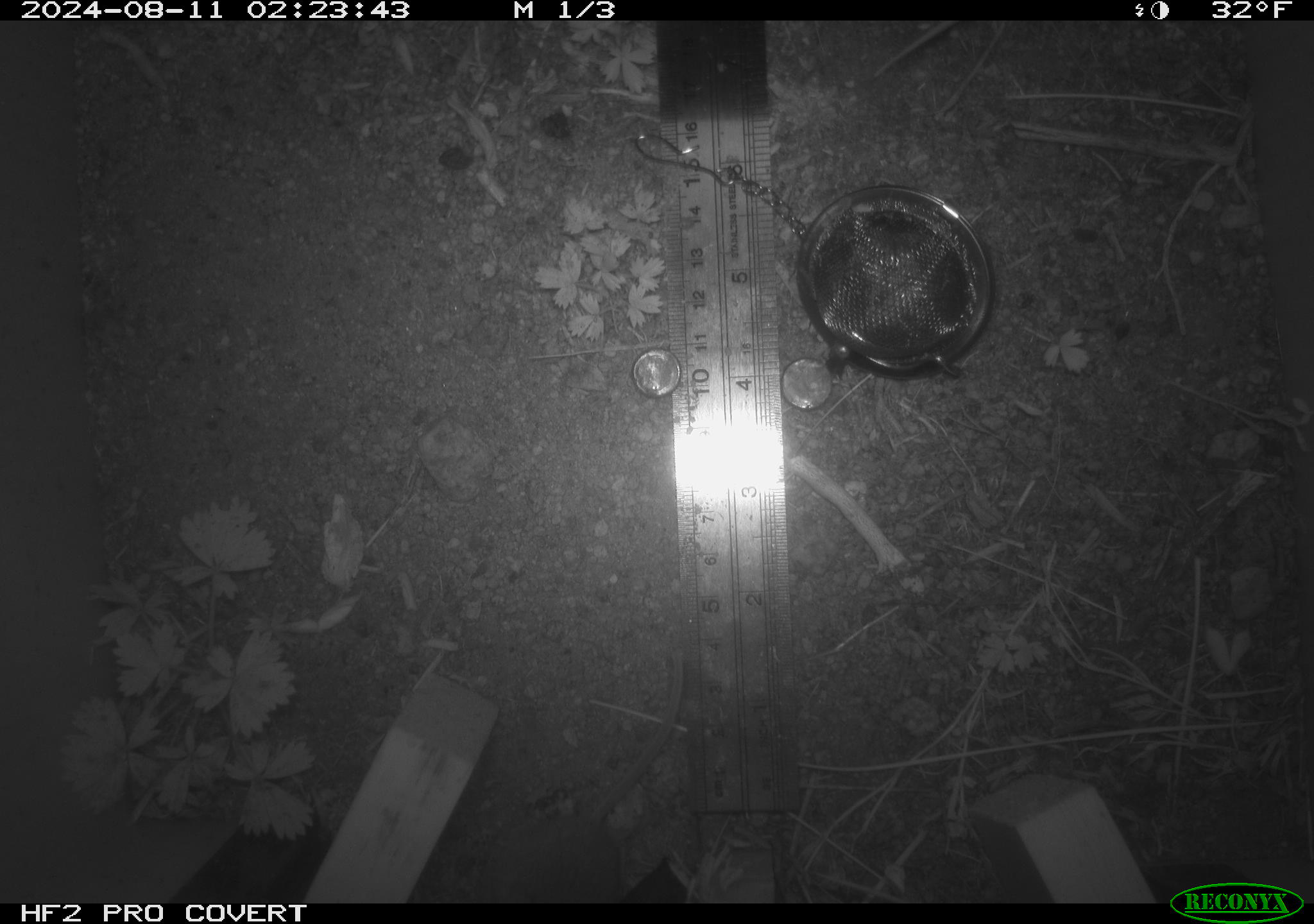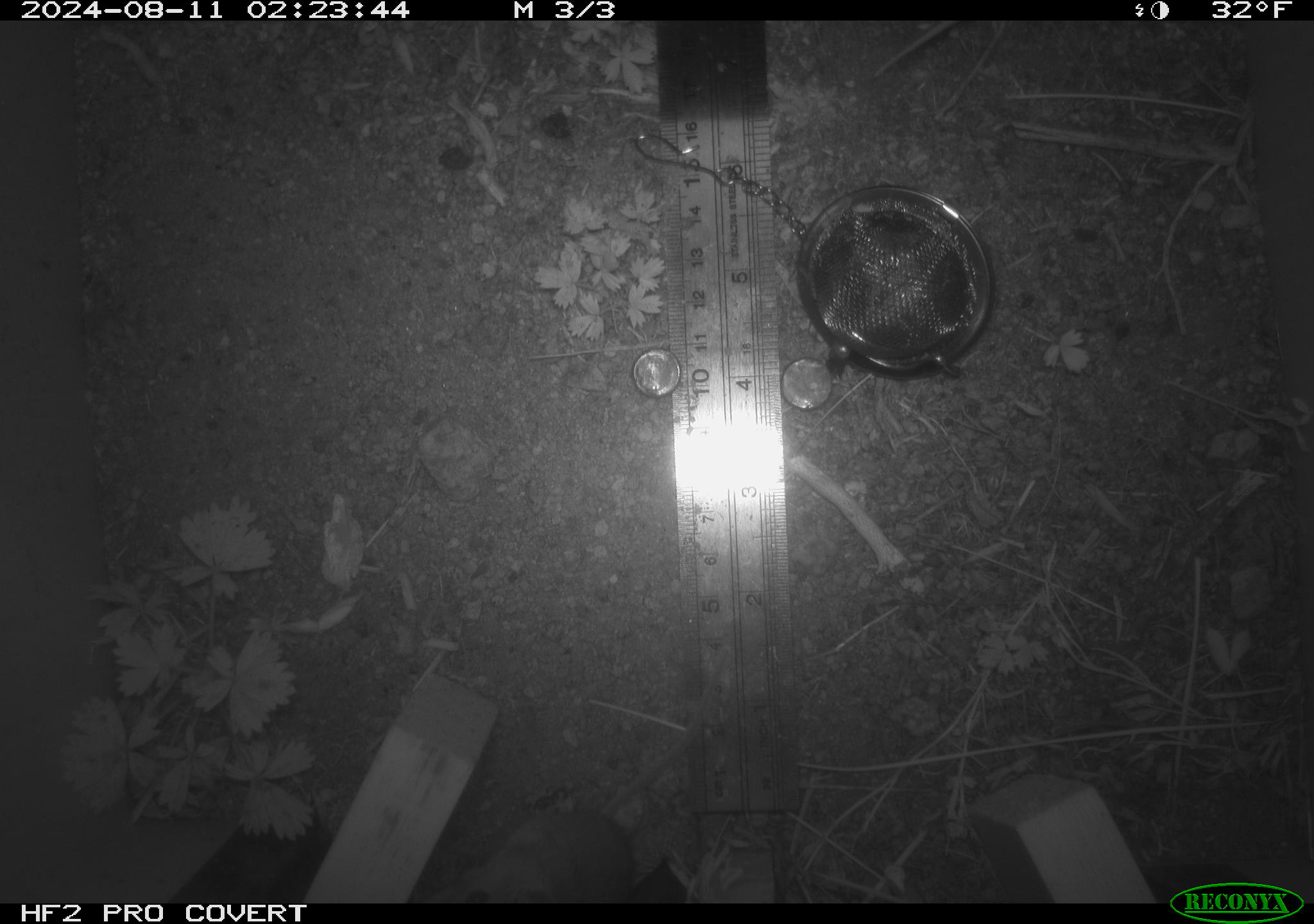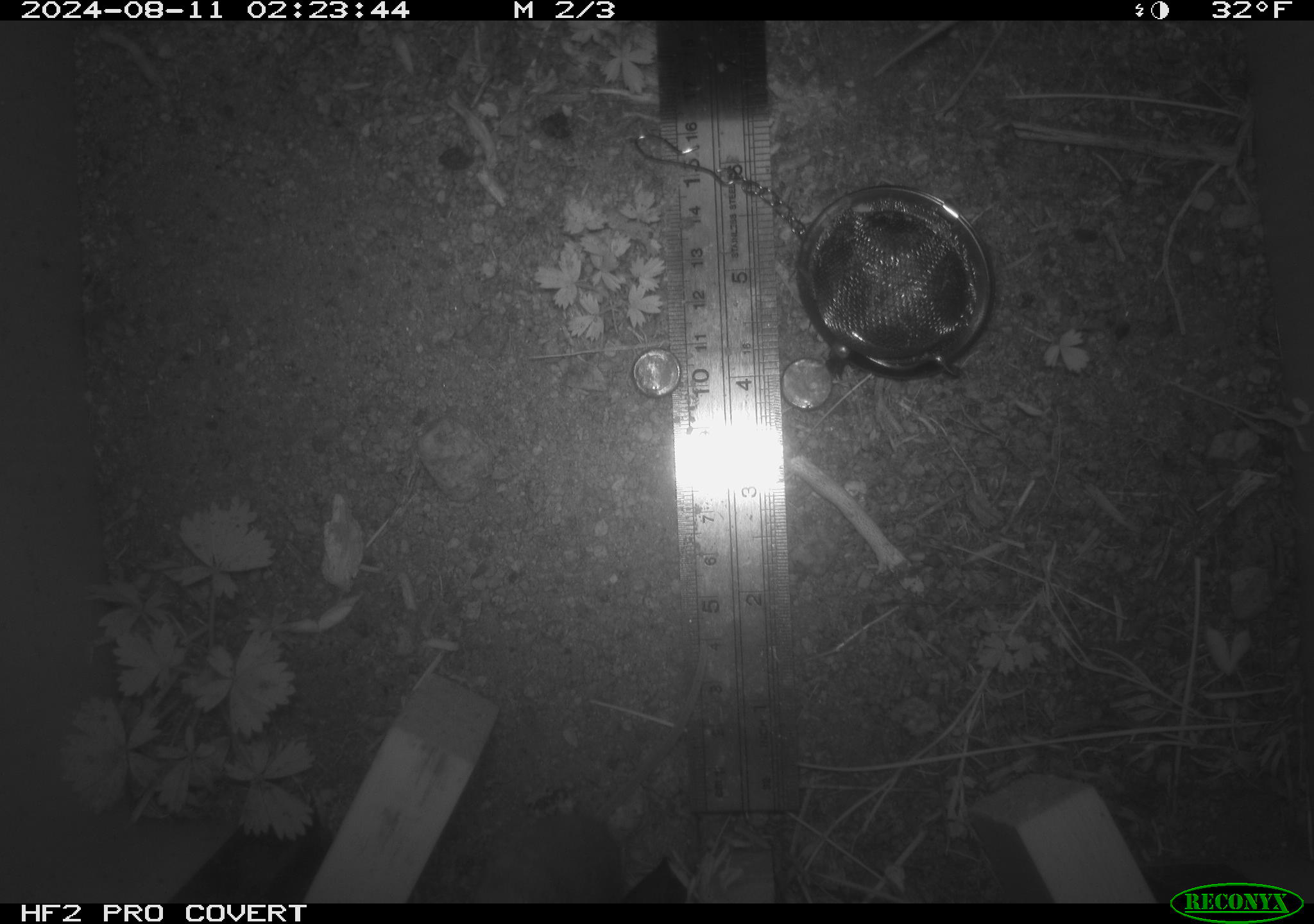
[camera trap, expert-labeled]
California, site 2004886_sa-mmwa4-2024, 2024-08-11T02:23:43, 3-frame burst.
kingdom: Animalia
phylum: Chordata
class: Mammalia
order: Rodentia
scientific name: Rodentia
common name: mouse species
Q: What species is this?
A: Mouse species (Rodentia).